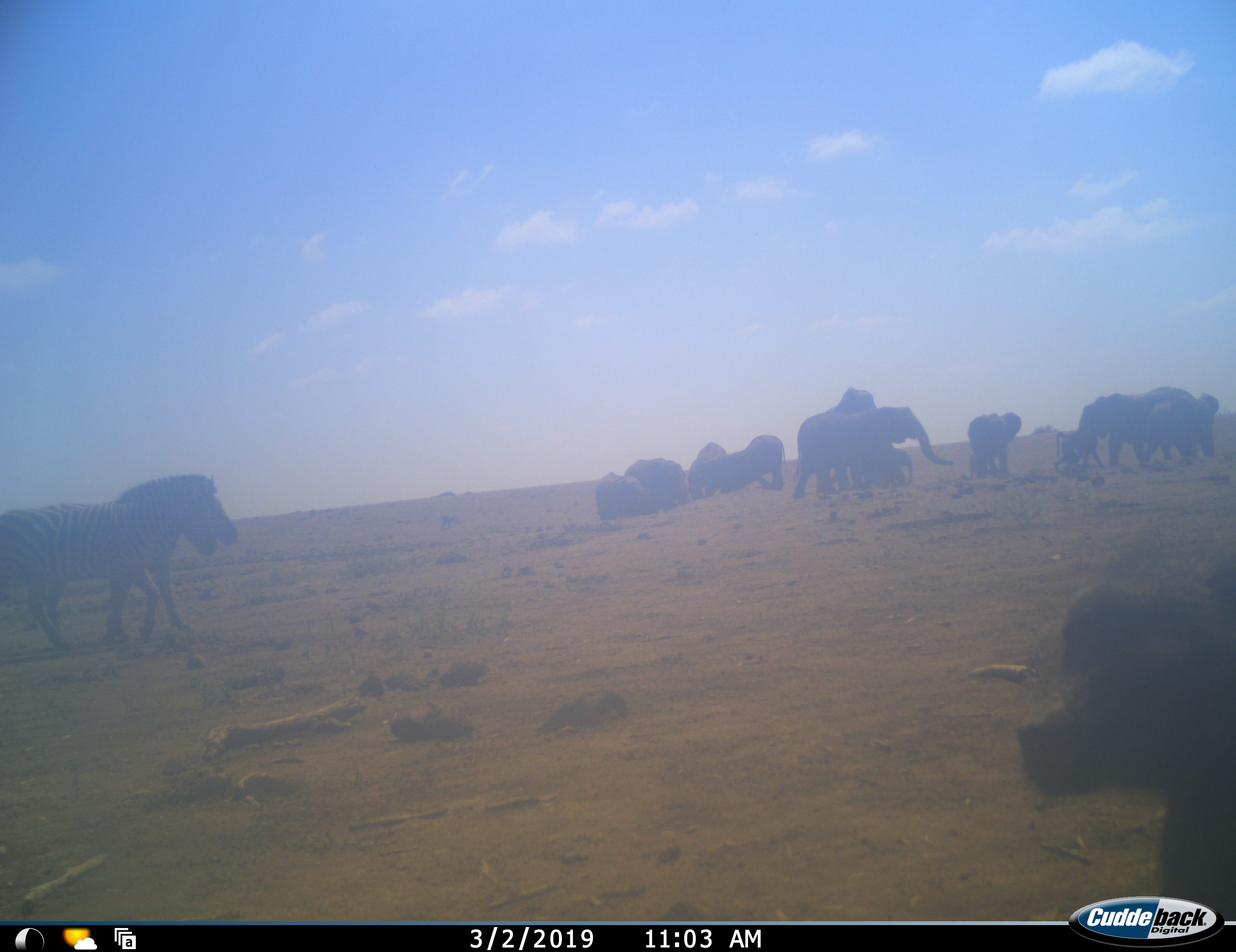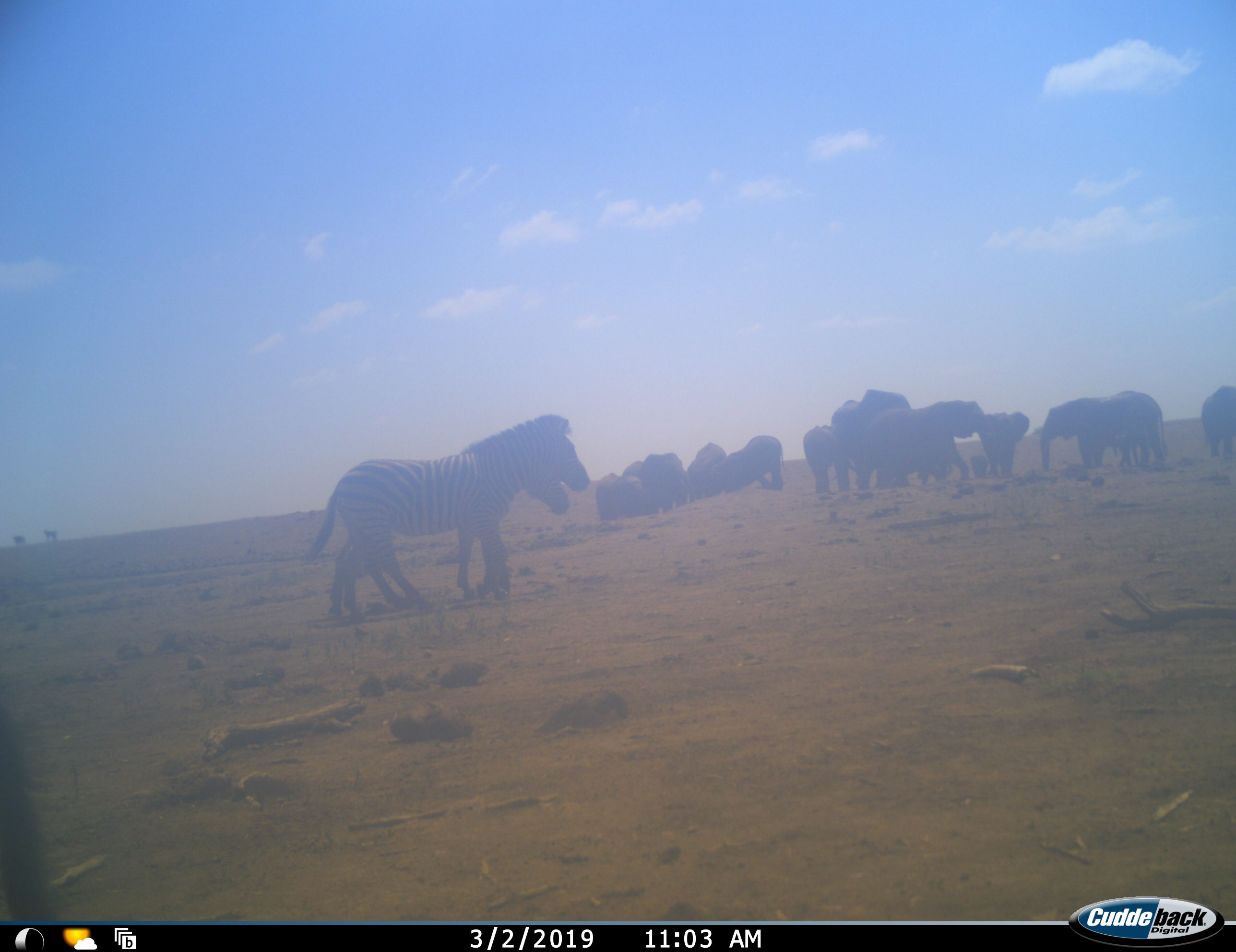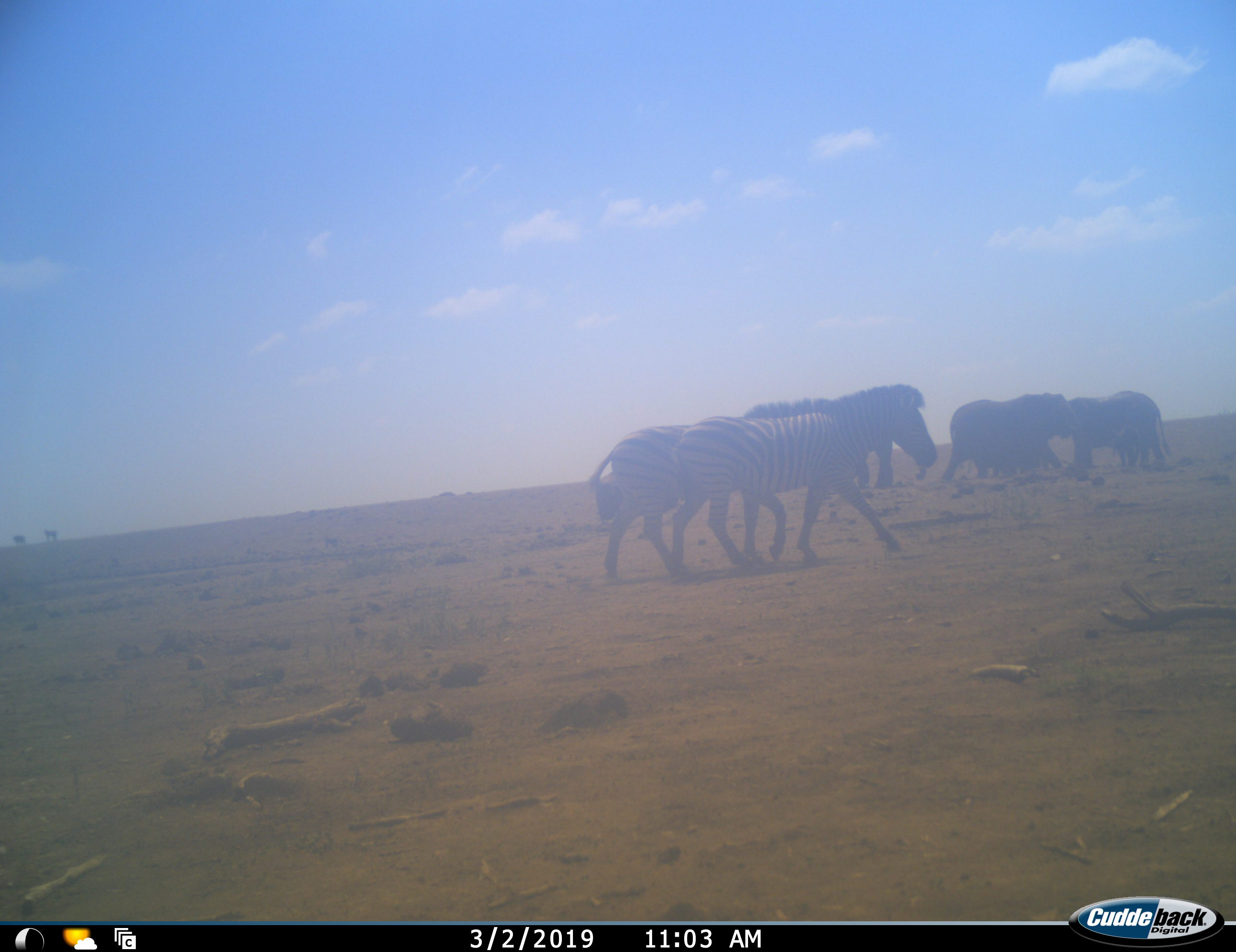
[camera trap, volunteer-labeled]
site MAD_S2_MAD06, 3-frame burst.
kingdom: Animalia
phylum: Chordata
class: Mammalia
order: Primates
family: Cercopithecidae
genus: Papio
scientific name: Papio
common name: baboon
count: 1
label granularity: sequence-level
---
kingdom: Animalia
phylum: Chordata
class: Mammalia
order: Proboscidea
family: Elephantidae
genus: Loxodonta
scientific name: Loxodonta africana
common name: african bush elephant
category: elephant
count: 11-50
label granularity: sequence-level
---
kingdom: Animalia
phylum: Chordata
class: Mammalia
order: Perissodactyla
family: Equidae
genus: Equus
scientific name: Equus quagga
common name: plains zebra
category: zebraplains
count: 2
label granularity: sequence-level